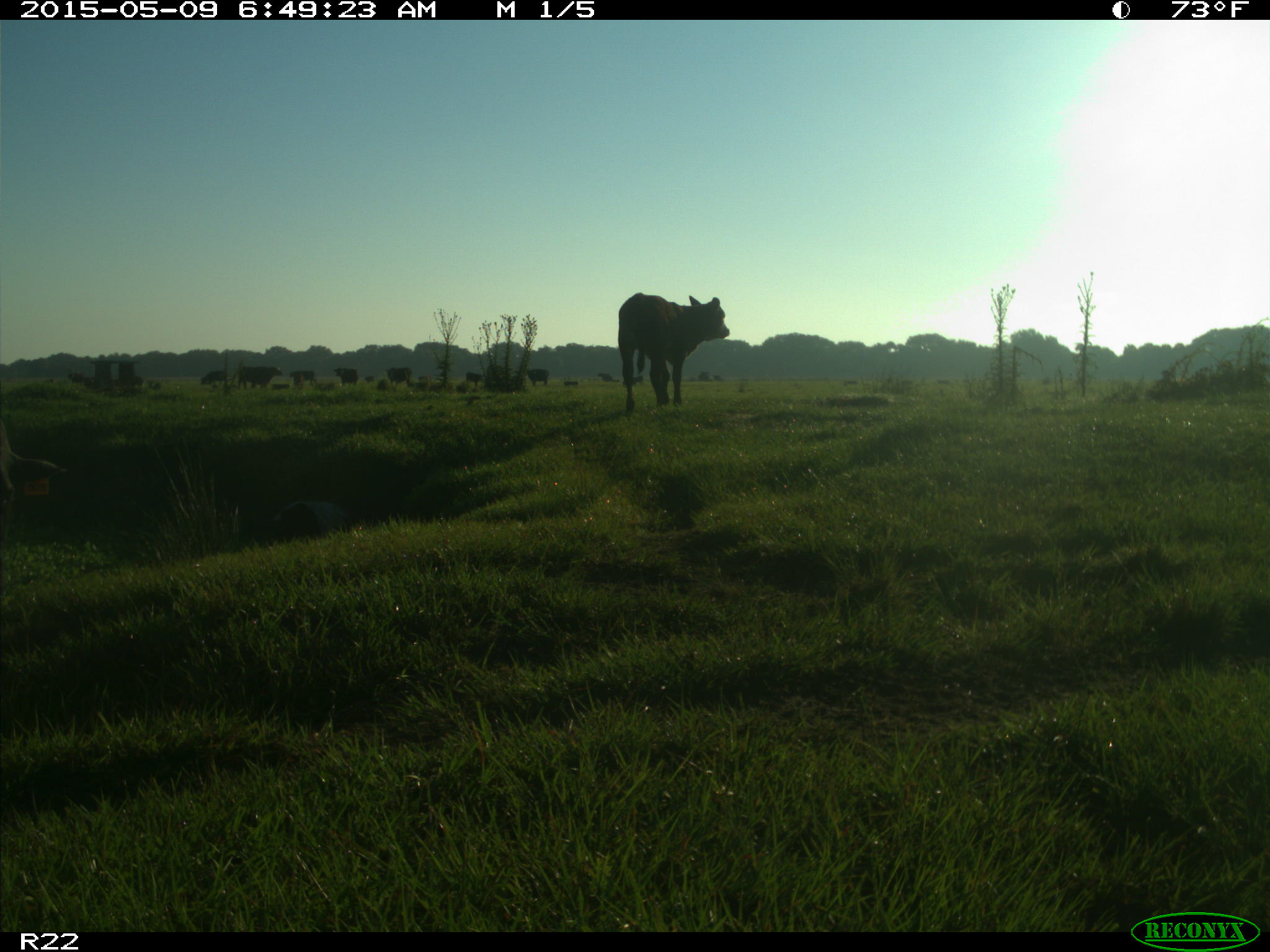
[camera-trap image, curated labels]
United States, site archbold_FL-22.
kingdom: Animalia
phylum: Chordata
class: Mammalia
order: Artiodactyla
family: Bovidae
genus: Bos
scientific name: Bos taurus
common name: domestic cow